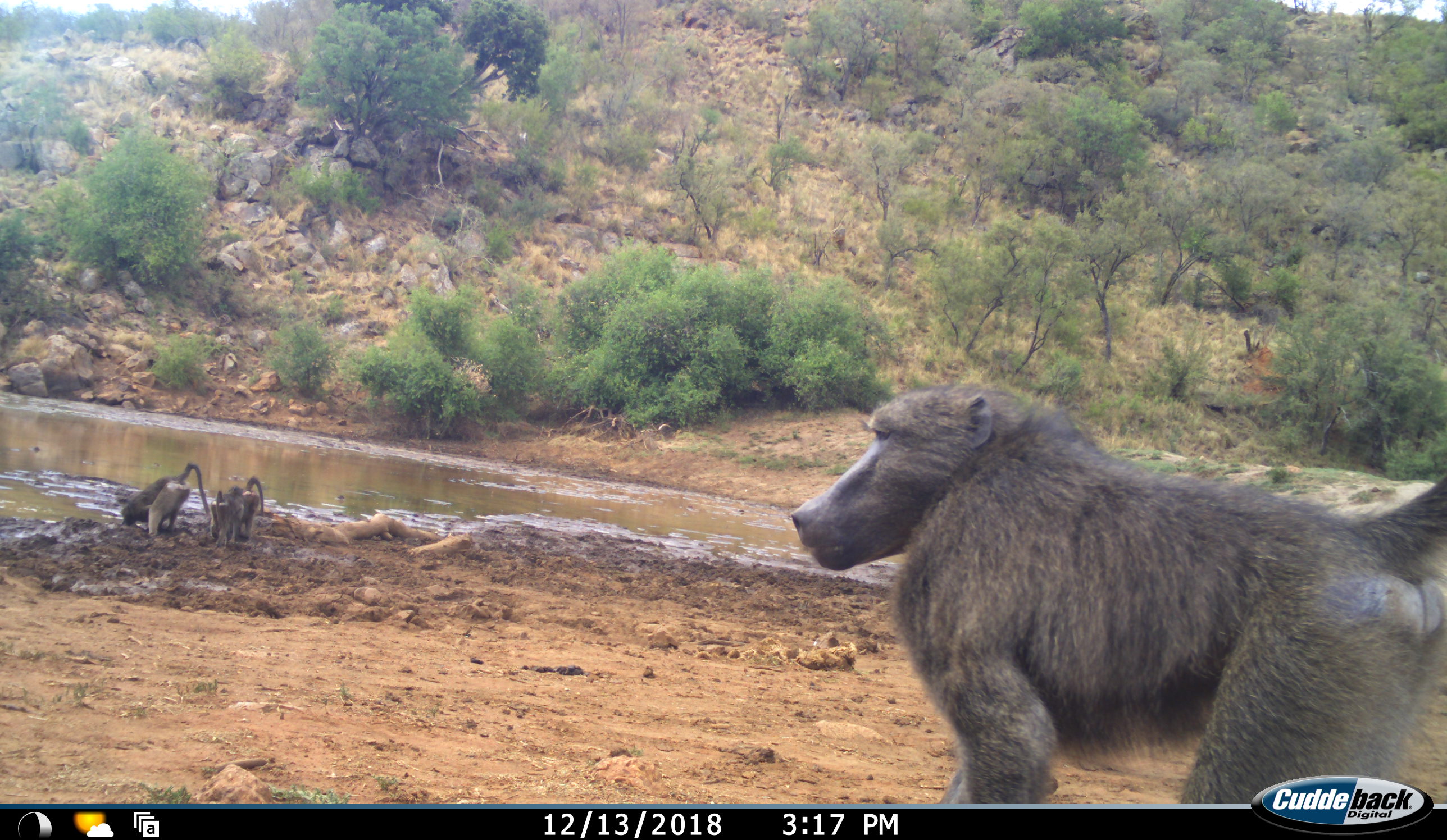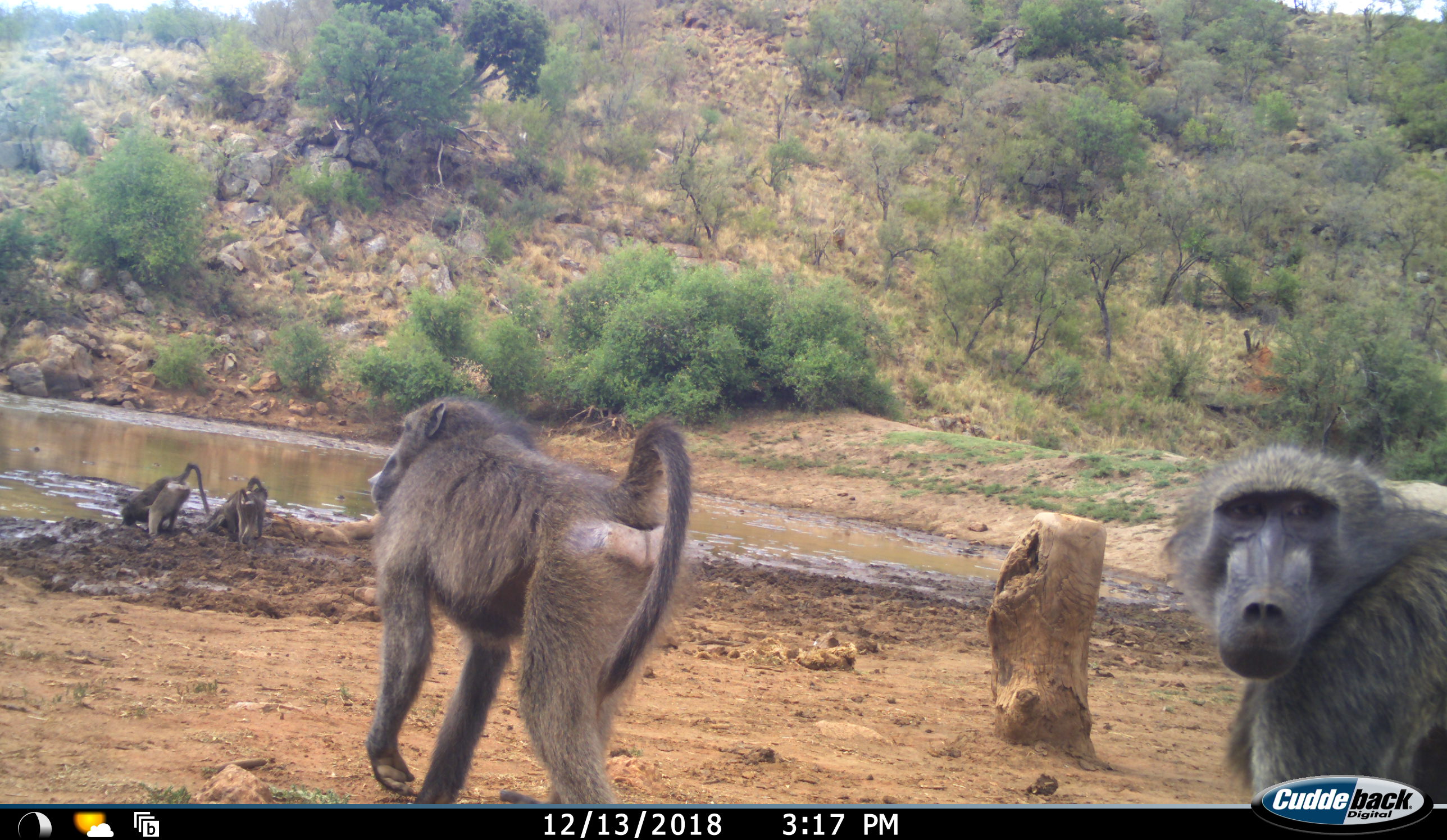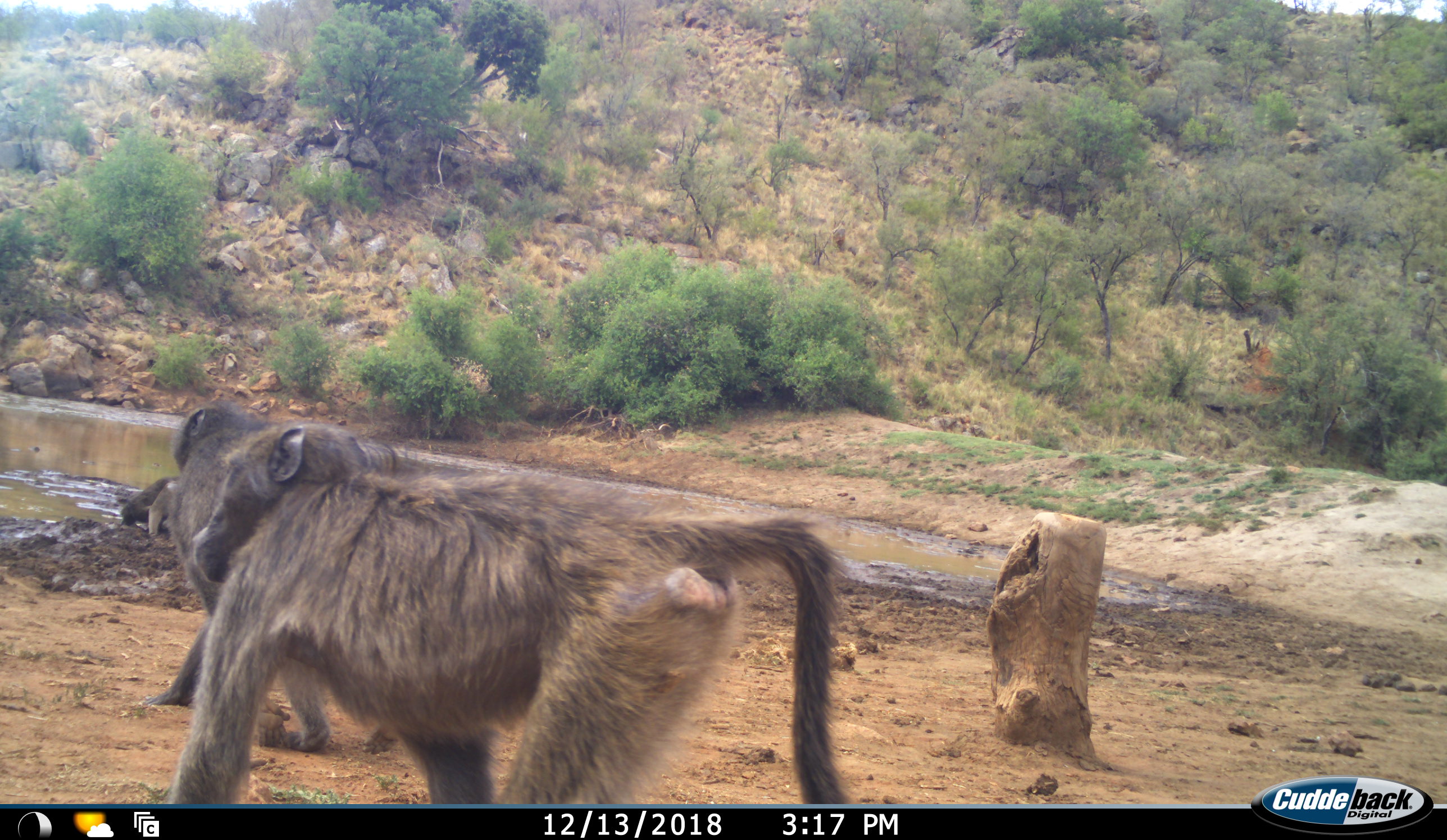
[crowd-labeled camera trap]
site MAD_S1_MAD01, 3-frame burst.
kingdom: Animalia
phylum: Chordata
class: Mammalia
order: Primates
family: Cercopithecidae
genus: Papio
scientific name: Papio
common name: baboon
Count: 4.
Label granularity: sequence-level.